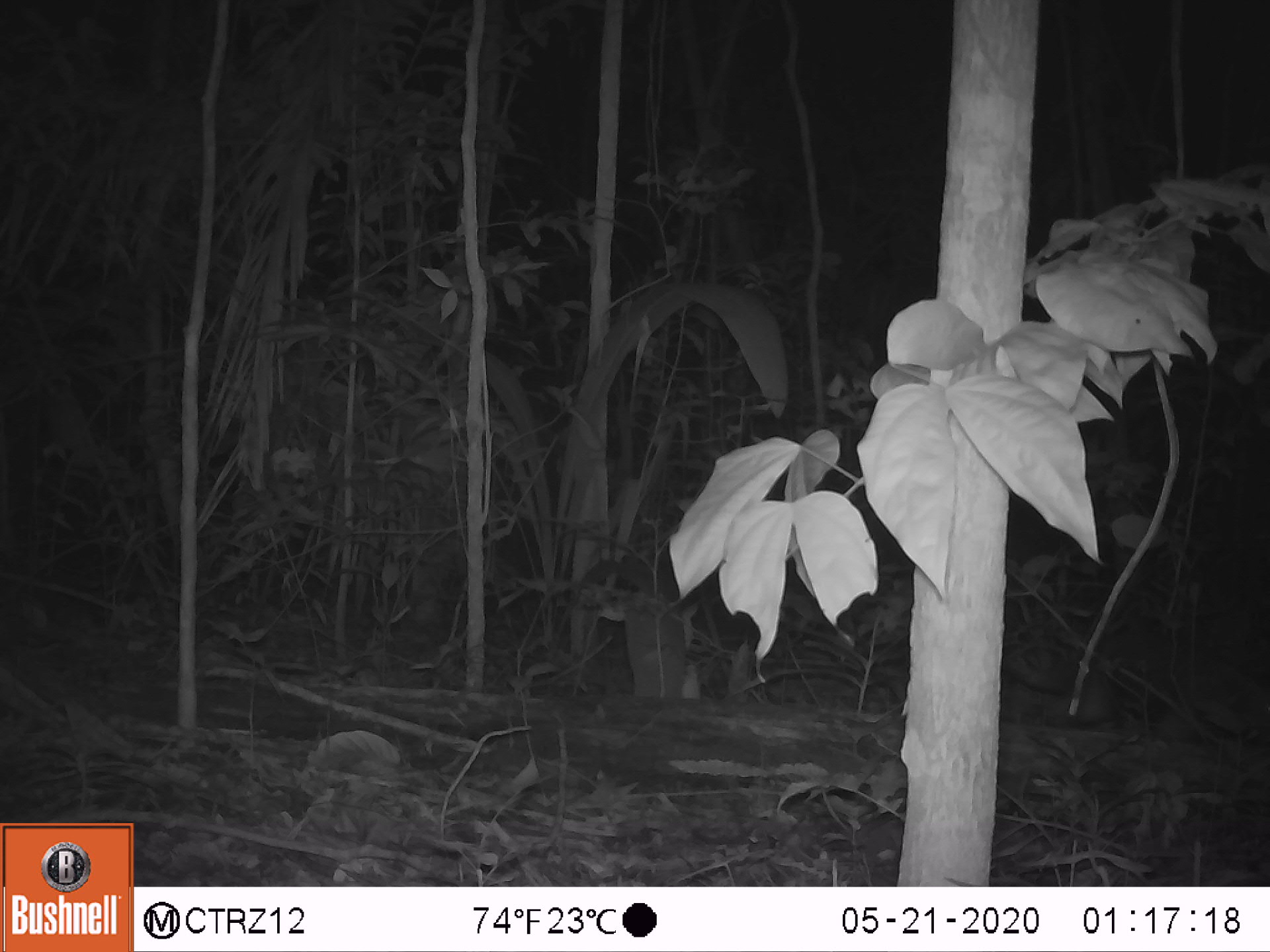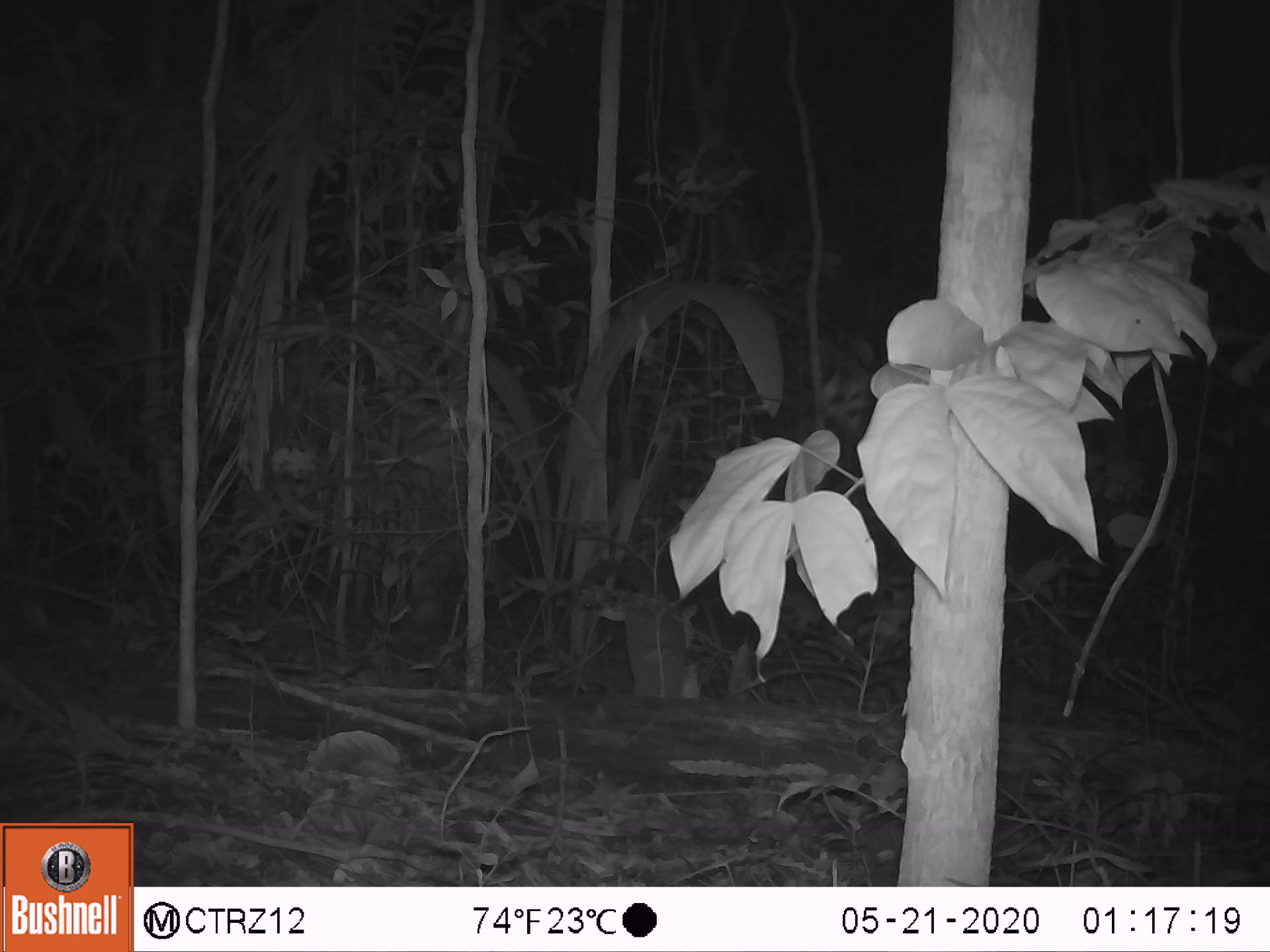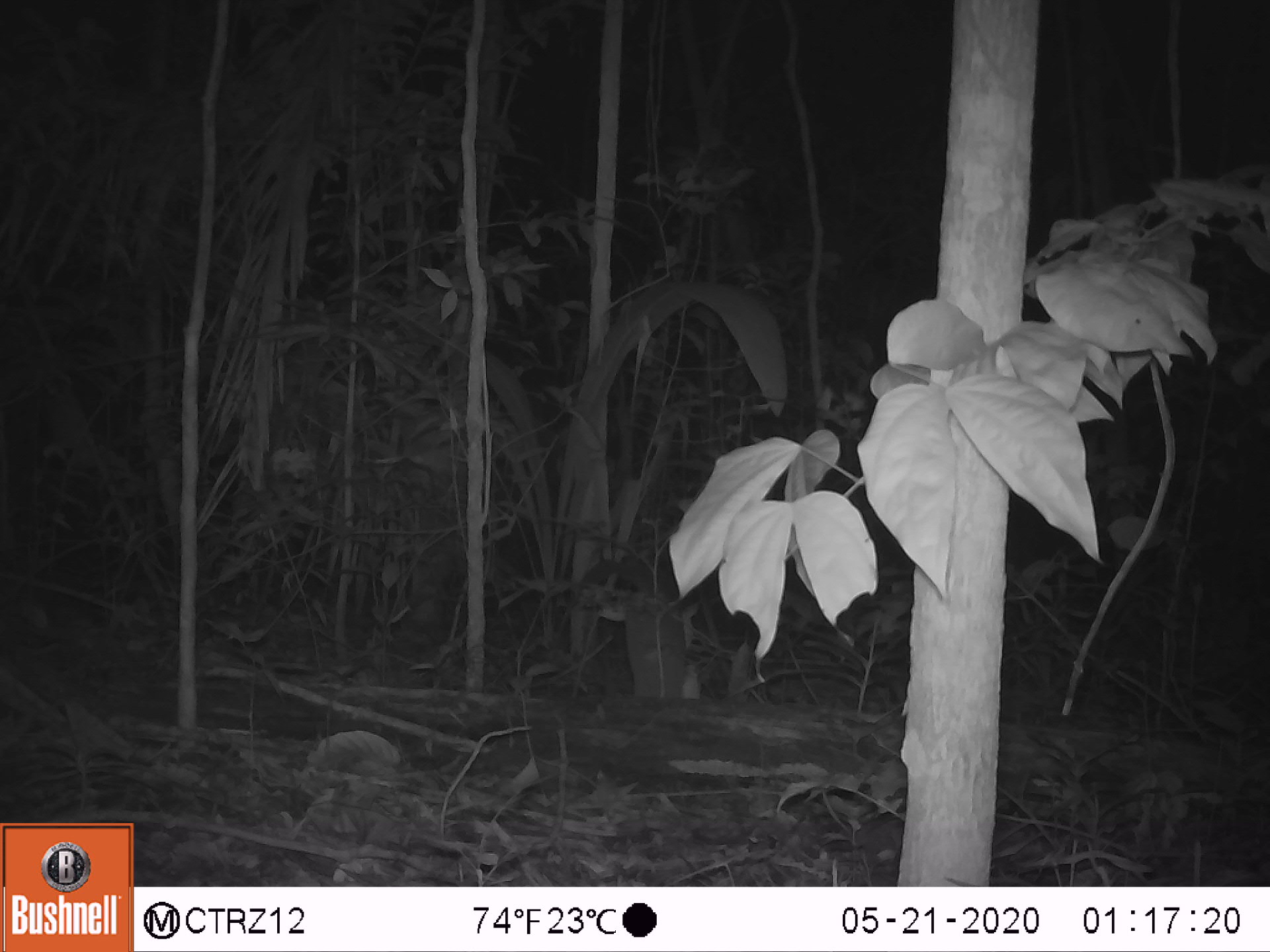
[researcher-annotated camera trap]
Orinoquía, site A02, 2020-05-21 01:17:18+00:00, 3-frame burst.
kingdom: Animalia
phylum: Chordata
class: Mammalia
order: Pilosa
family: Myrmecophagidae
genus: Tamandua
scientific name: Tamandua tetradactyla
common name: southern tamandua